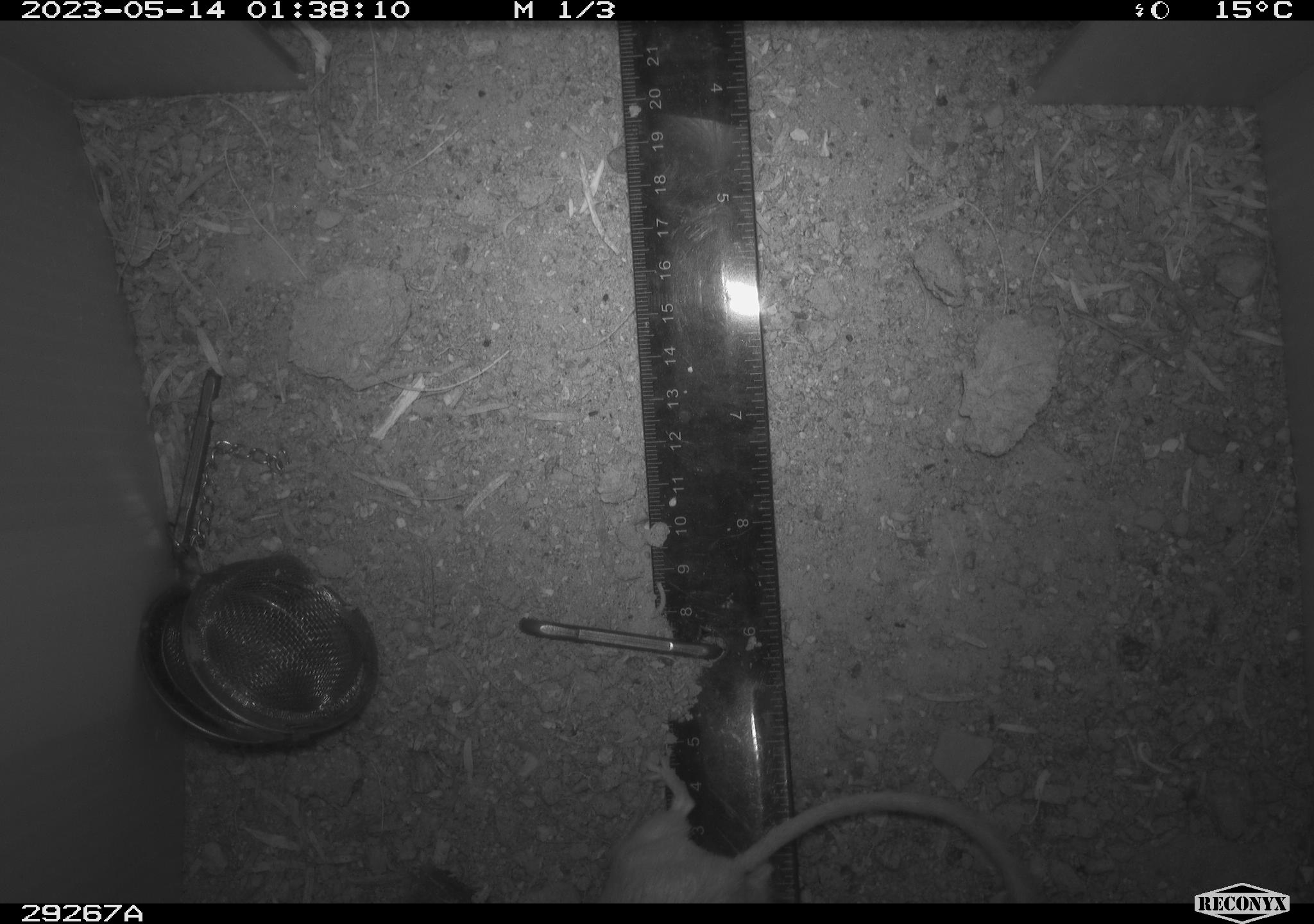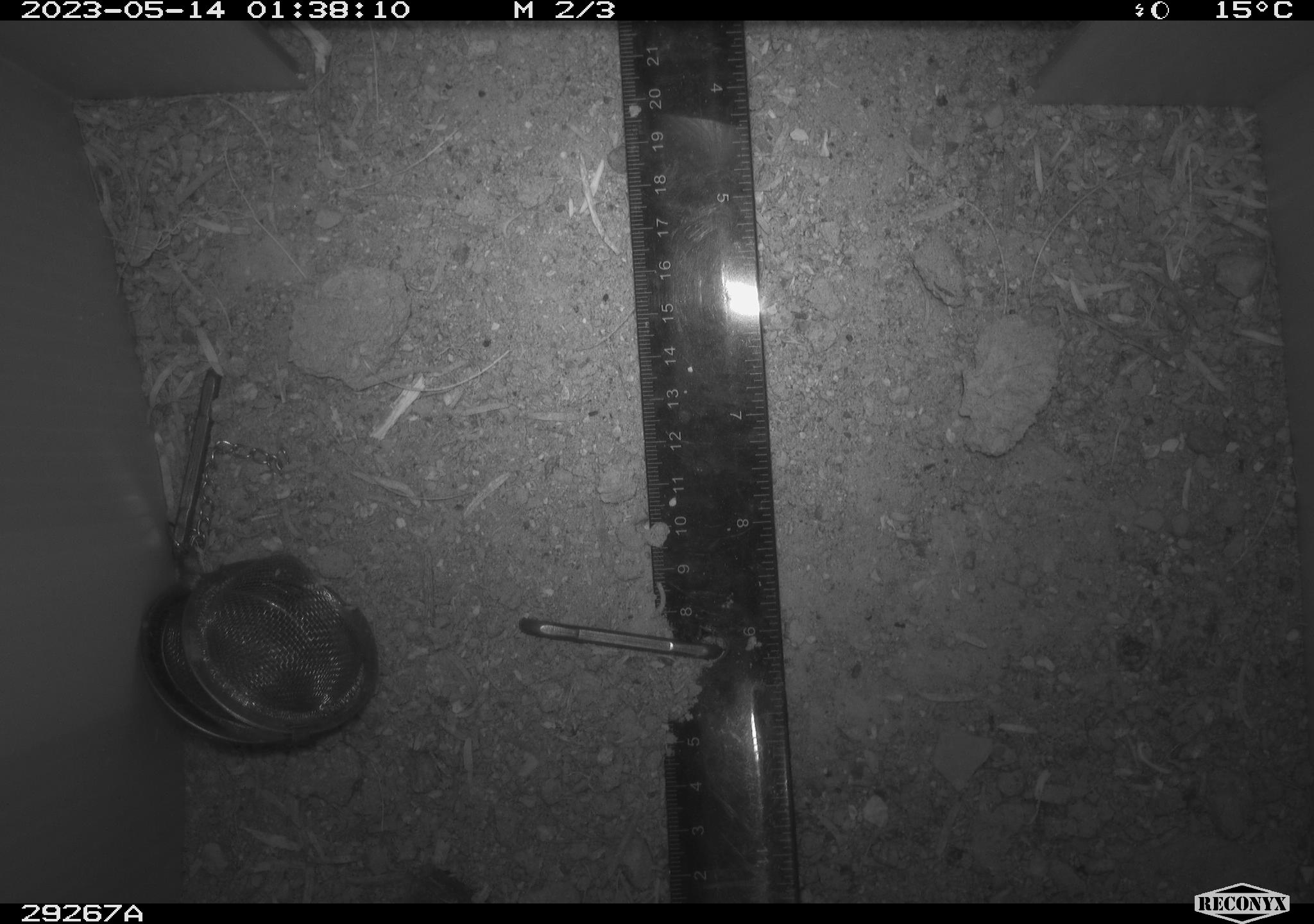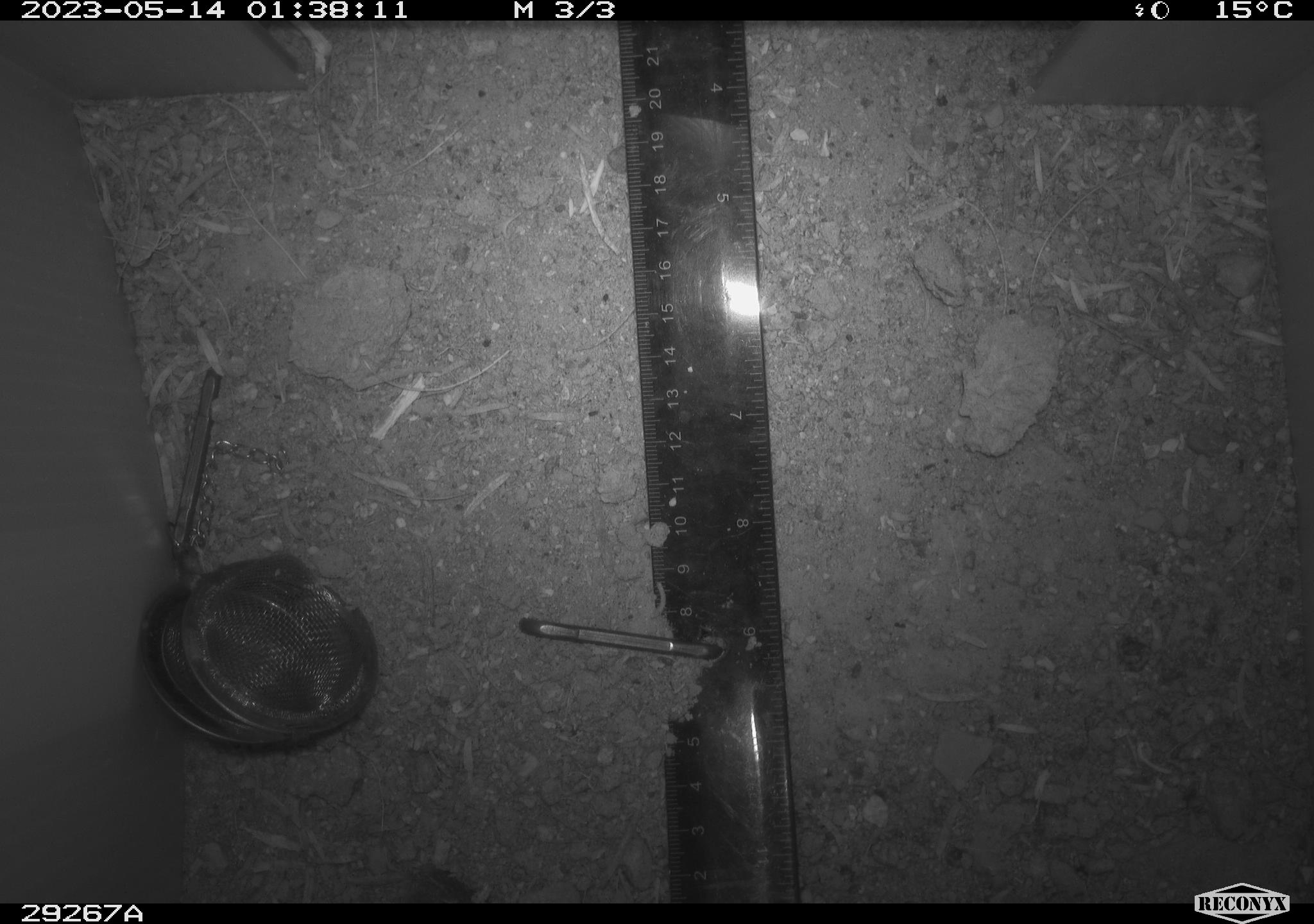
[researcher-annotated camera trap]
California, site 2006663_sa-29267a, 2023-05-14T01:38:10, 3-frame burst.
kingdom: Animalia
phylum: Chordata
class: Mammalia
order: Rodentia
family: Cricetidae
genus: Peromyscus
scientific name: Peromyscus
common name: deer mice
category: peromyscus species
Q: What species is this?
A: Peromyscus species (deer mice) (Peromyscus).